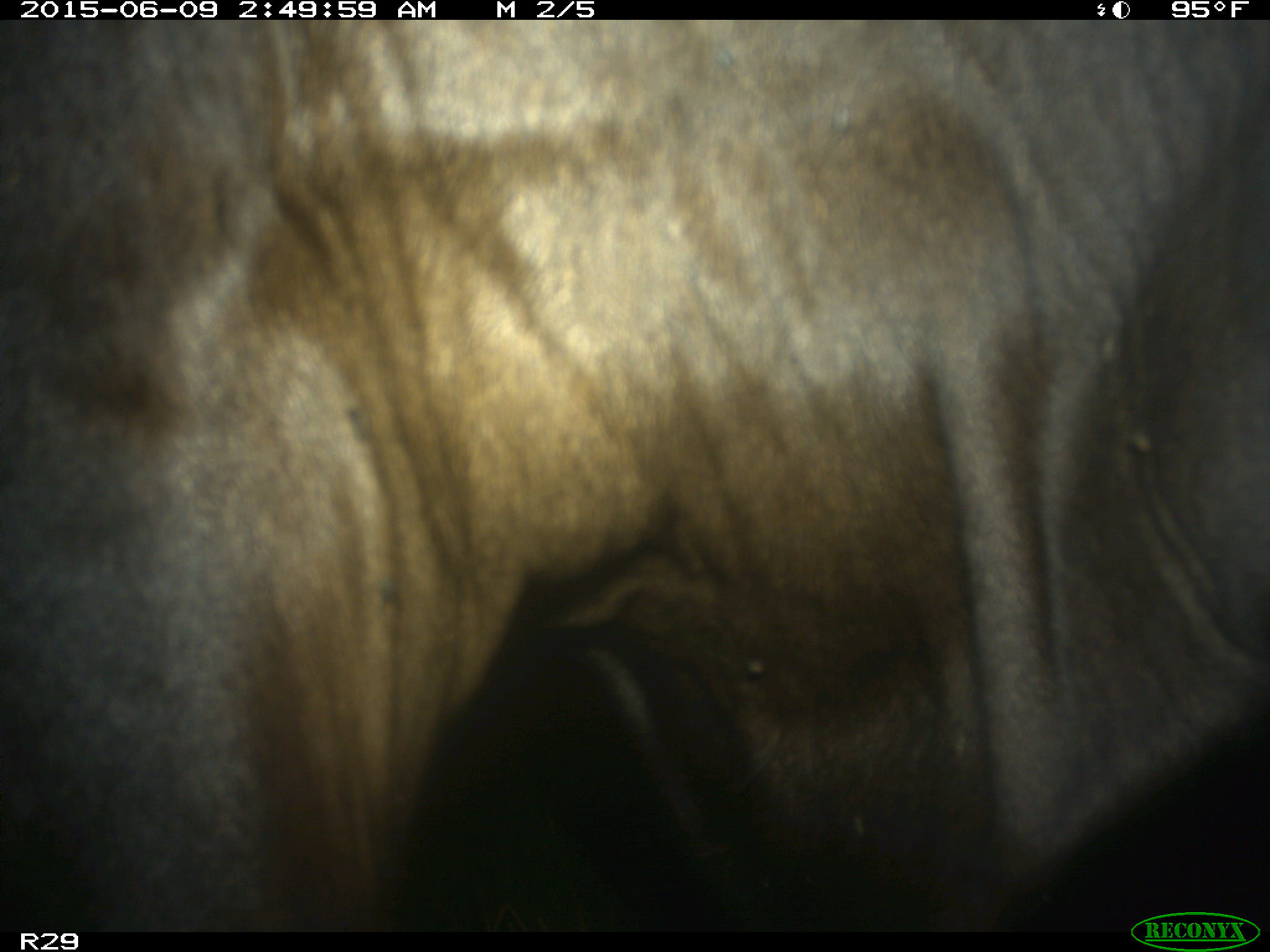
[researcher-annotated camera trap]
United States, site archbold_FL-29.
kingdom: Animalia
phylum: Chordata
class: Mammalia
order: Artiodactyla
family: Bovidae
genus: Bos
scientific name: Bos taurus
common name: domestic cow